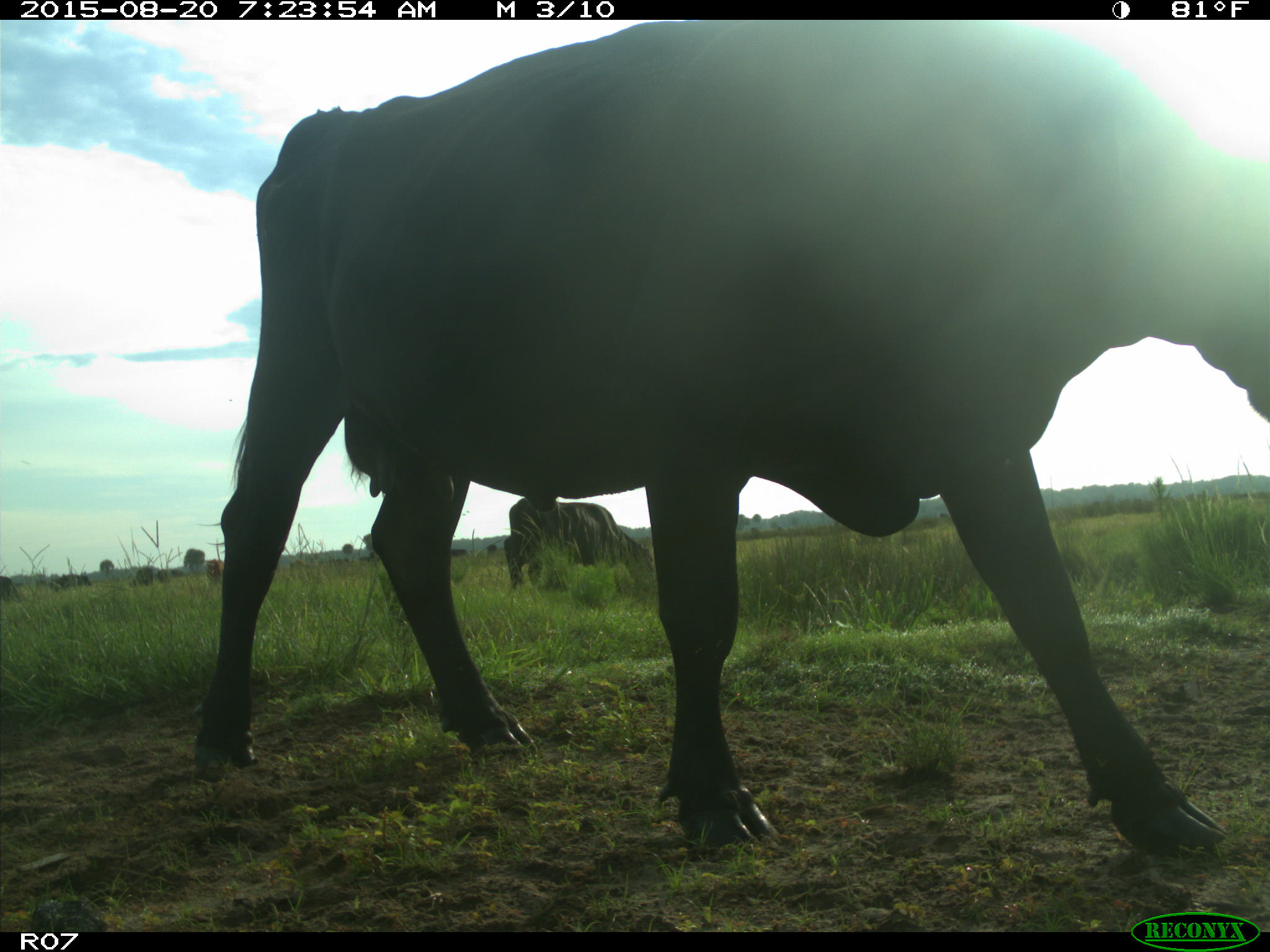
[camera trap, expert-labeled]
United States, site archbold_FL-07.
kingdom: Animalia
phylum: Chordata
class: Mammalia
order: Artiodactyla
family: Bovidae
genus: Bos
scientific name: Bos taurus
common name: domestic cow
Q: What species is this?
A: Bos taurus (domestic cow).